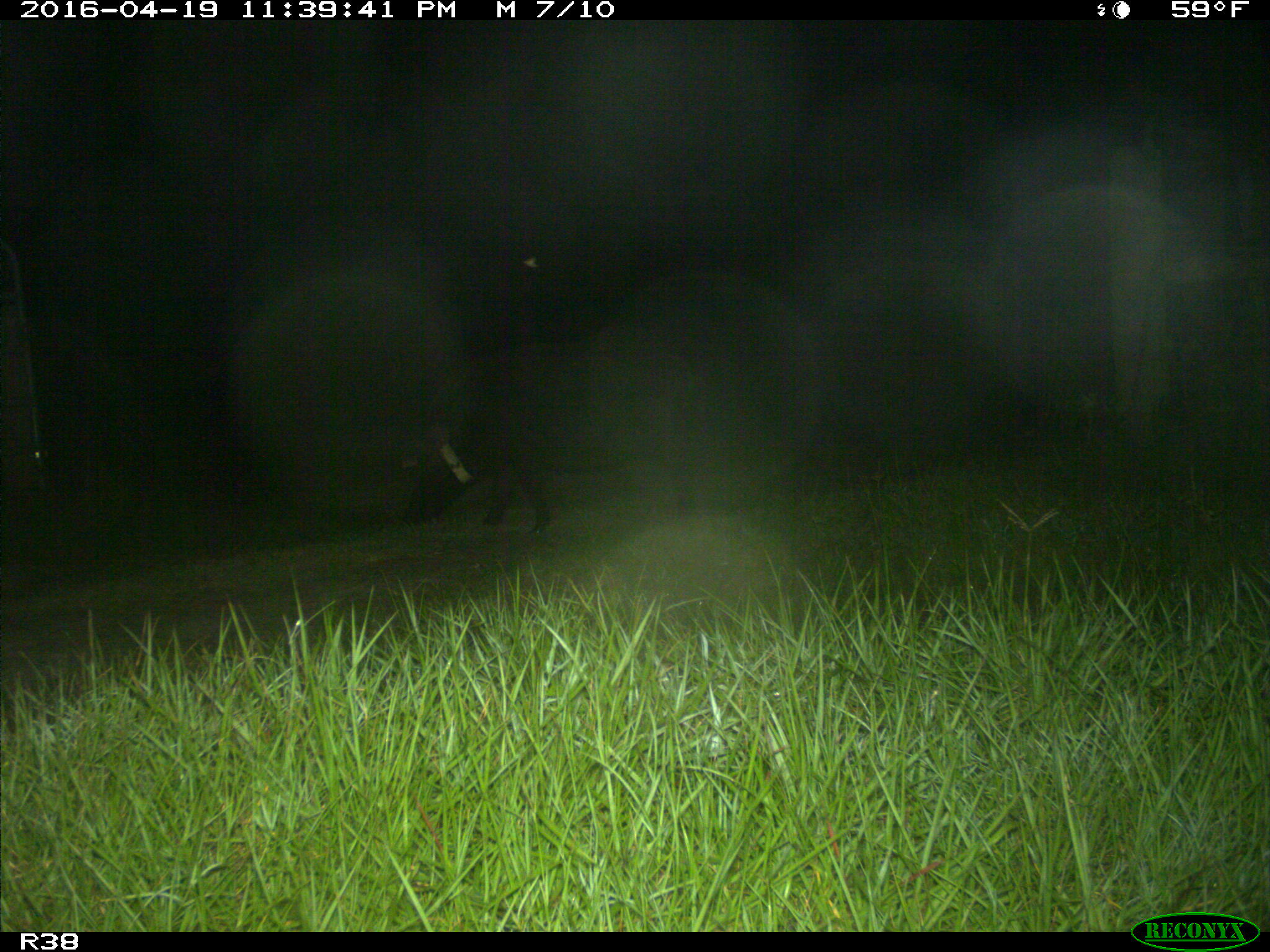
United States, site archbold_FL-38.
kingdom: Animalia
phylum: Chordata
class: Mammalia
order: Artiodactyla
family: Suidae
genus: Sus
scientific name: Sus scrofa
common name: wild boar